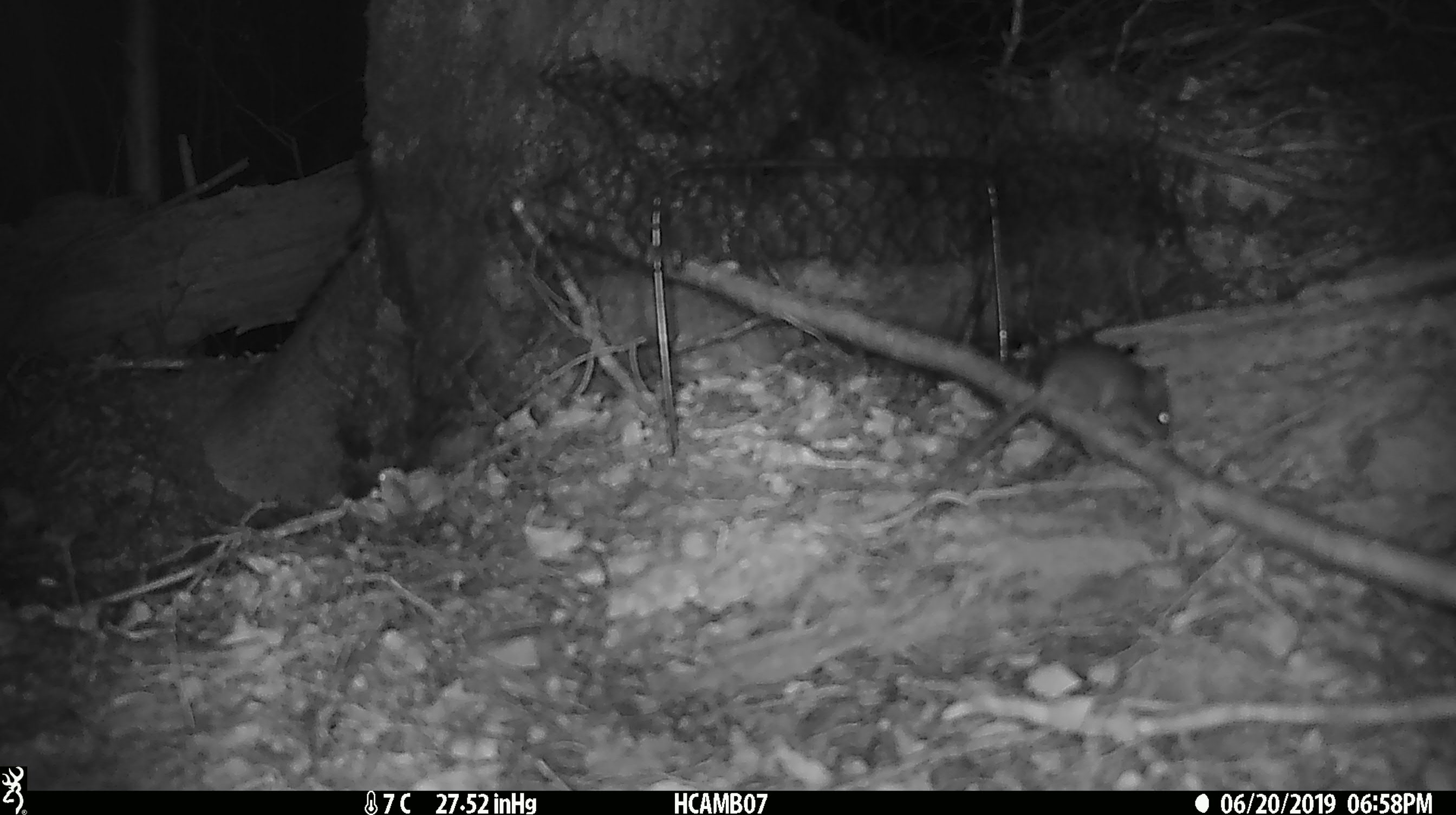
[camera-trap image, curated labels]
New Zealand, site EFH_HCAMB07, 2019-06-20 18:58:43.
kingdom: Animalia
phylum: Chordata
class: Mammalia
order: Rodentia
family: Muridae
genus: Mus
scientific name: Mus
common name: mouse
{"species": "mouse (Mus)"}